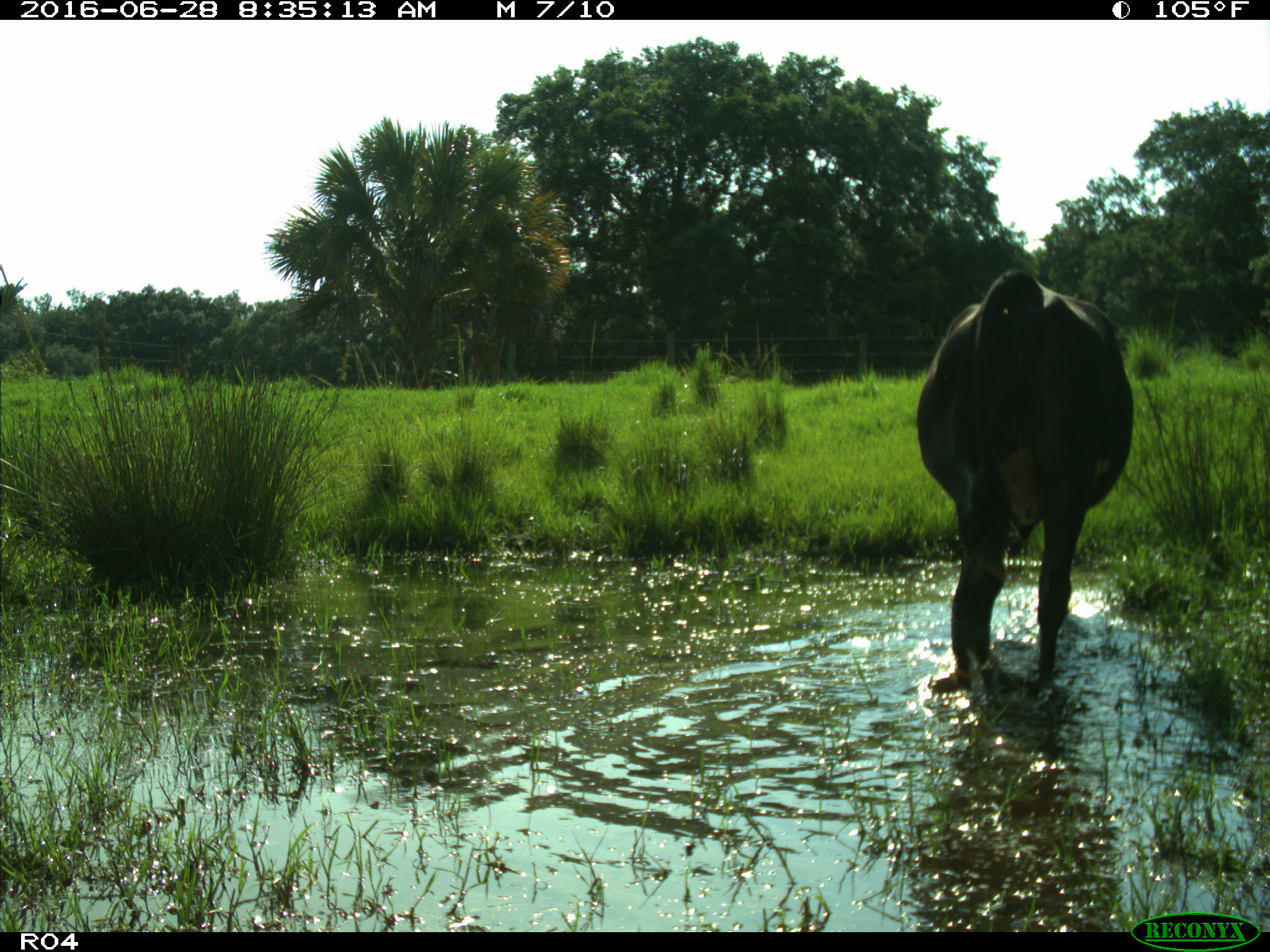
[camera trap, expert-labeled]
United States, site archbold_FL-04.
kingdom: Animalia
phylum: Chordata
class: Mammalia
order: Artiodactyla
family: Bovidae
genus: Bos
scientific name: Bos taurus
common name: domestic cow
Bos taurus (domestic cow).